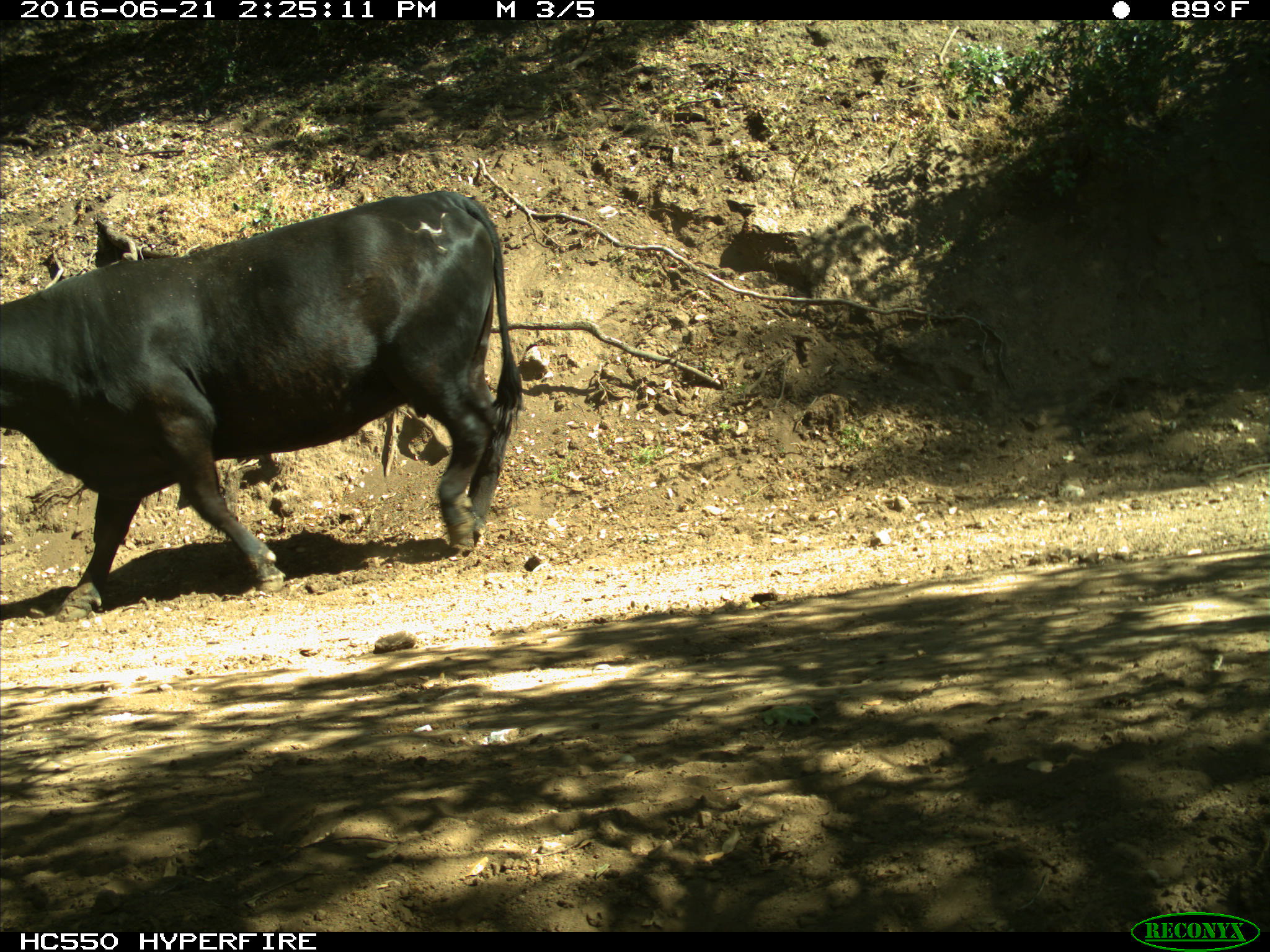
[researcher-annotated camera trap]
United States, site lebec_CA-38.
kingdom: Animalia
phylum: Chordata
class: Mammalia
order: Artiodactyla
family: Bovidae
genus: Bos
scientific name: Bos taurus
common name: domestic cow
Bos taurus (domestic cow).